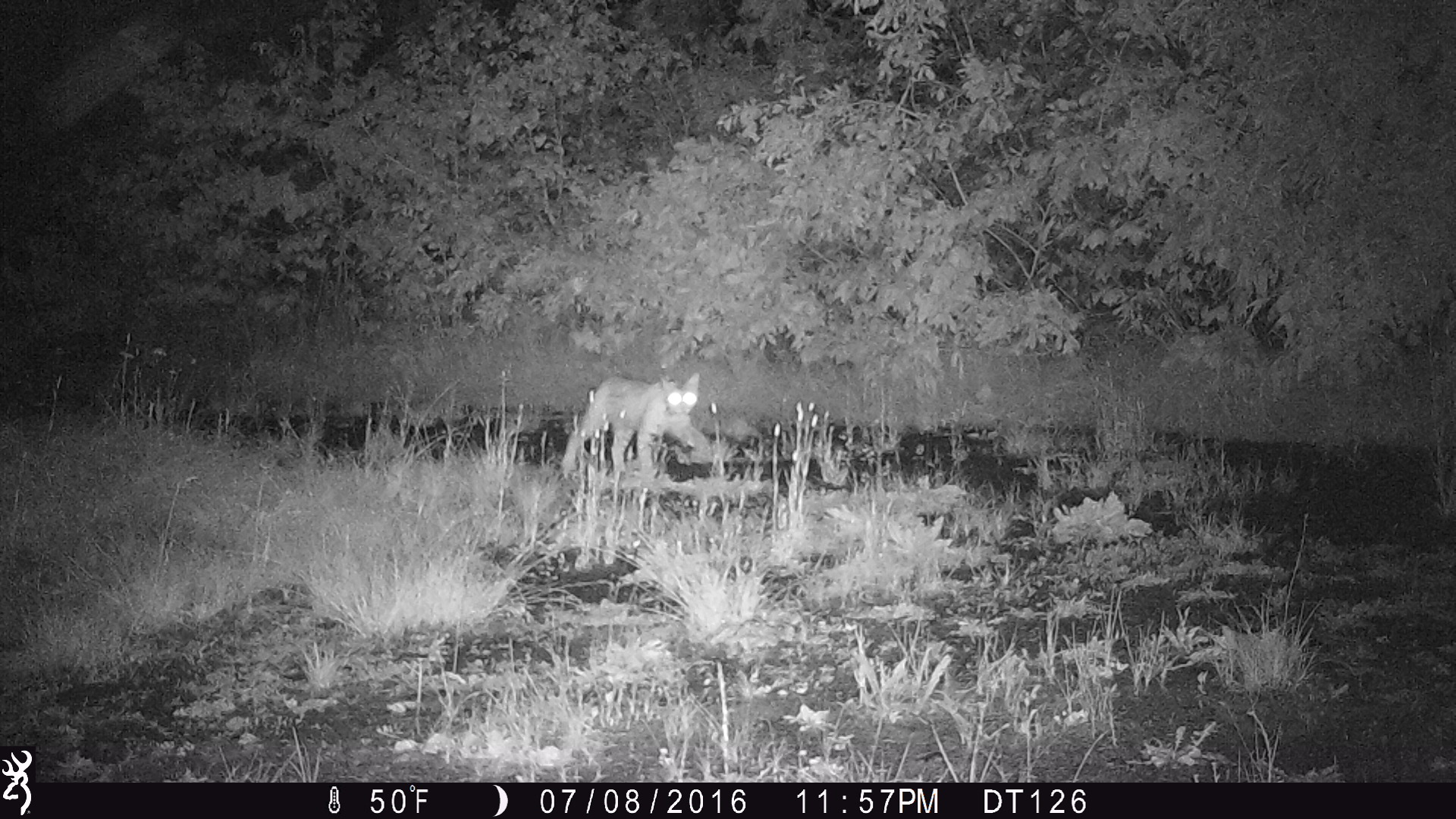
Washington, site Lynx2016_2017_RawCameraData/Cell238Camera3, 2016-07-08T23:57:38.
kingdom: Animalia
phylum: Chordata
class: Mammalia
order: Carnivora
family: Felidae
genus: Lynx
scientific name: Lynx rufus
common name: bobcat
Lynx rufus (bobcat). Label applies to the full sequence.